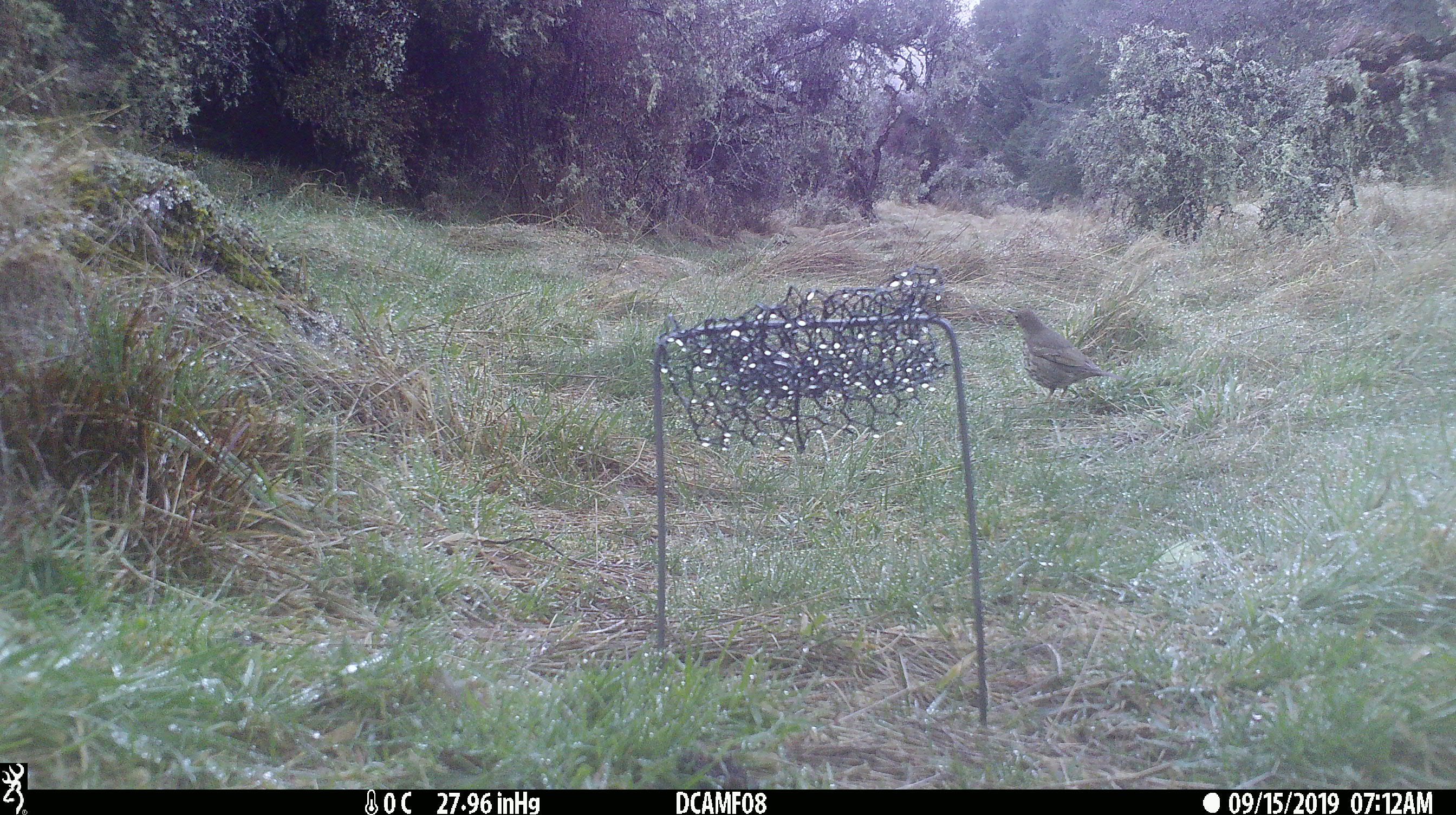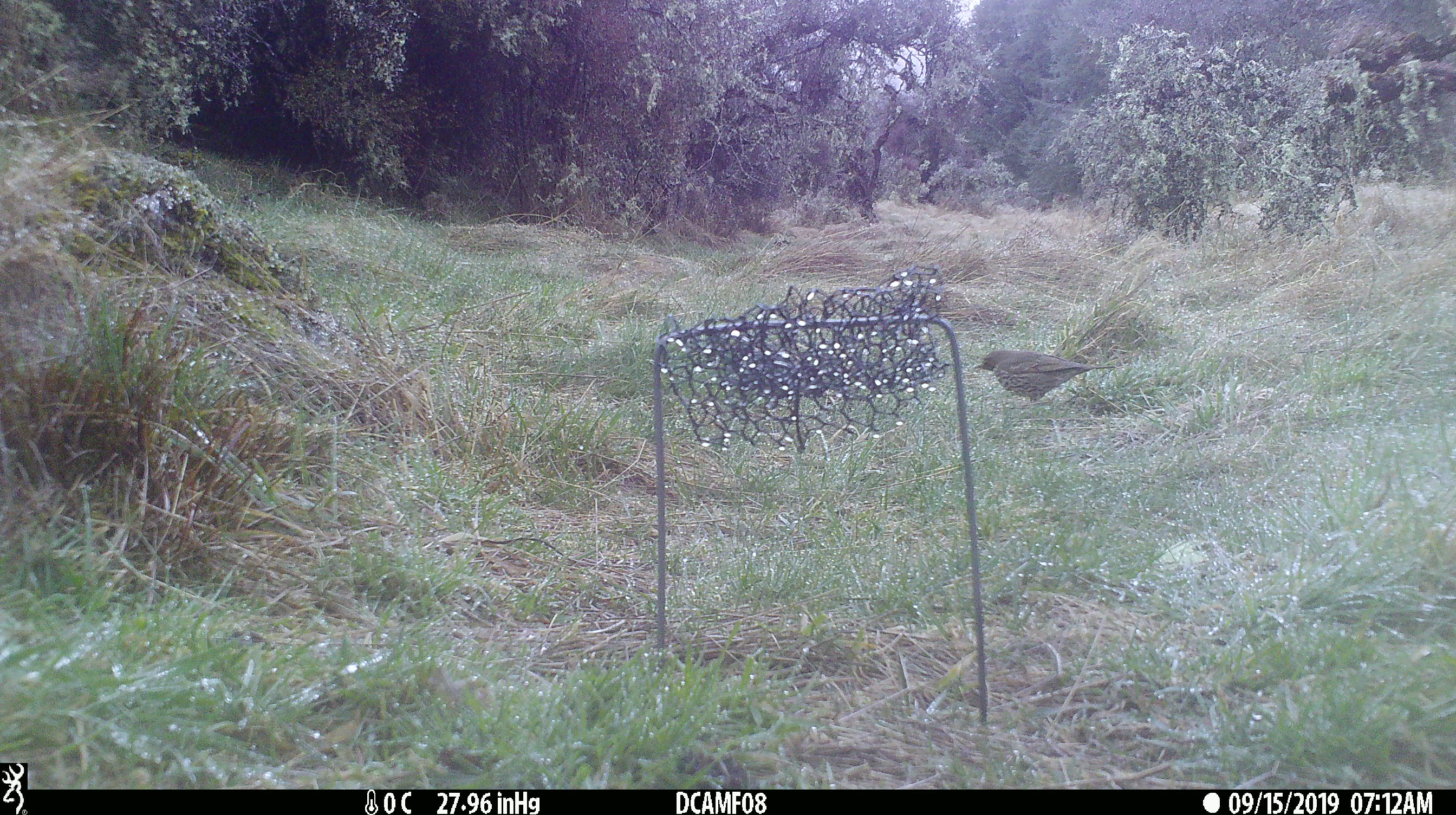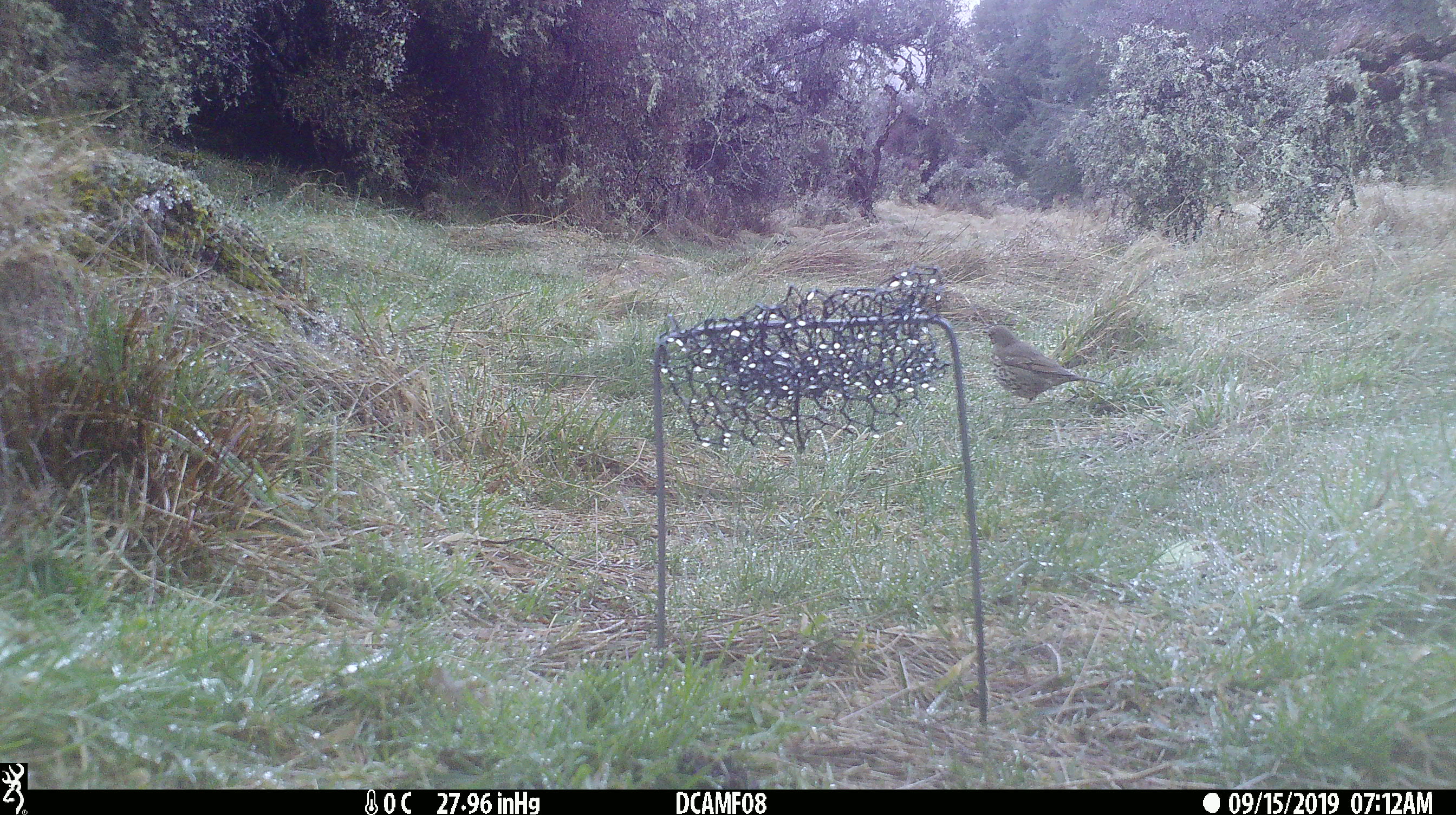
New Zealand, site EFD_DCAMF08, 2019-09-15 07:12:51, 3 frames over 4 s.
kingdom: Animalia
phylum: Chordata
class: Aves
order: Passeriformes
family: Turdidae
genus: Turdus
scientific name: Turdus philomelos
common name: song thrush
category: thrush